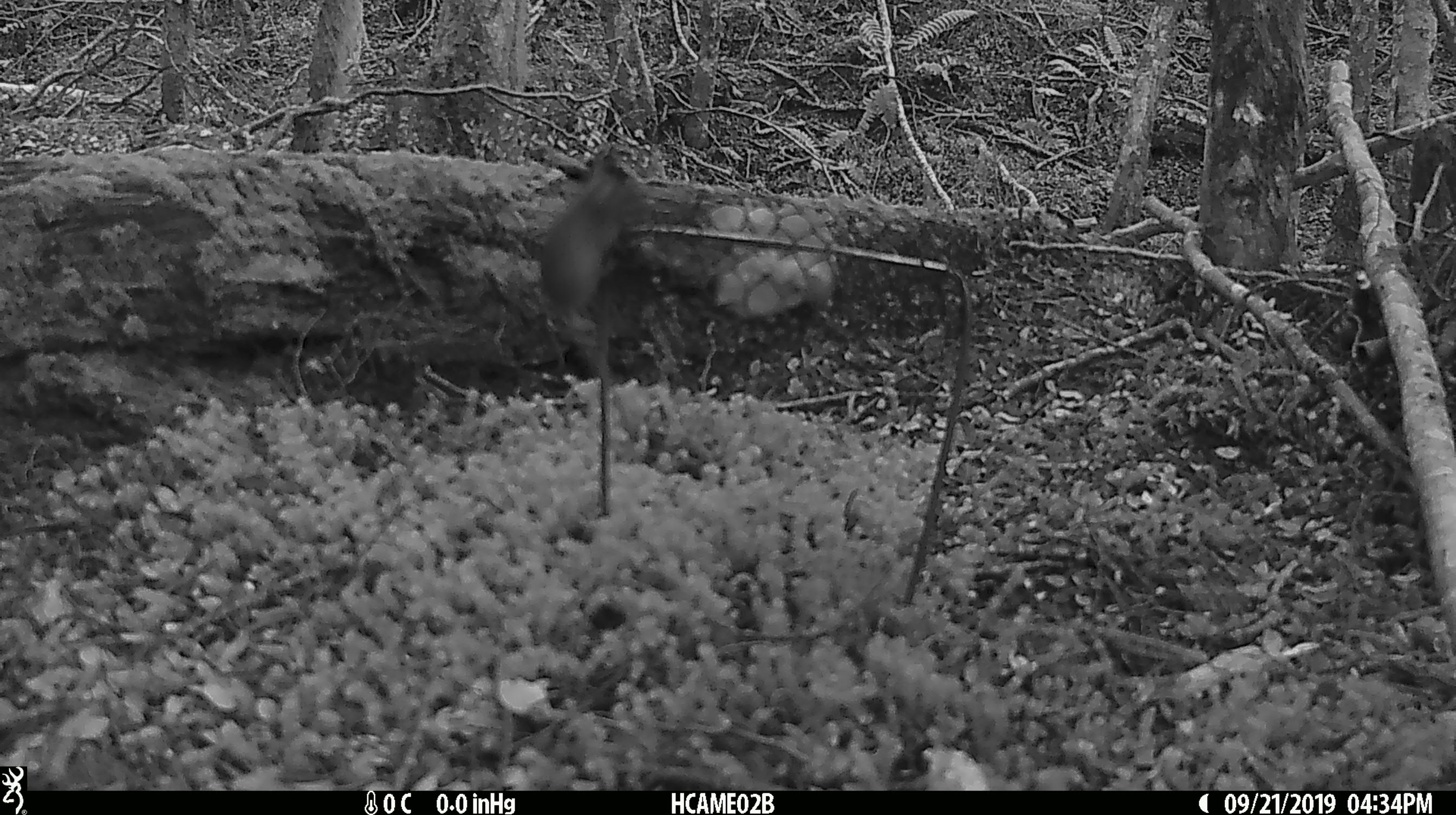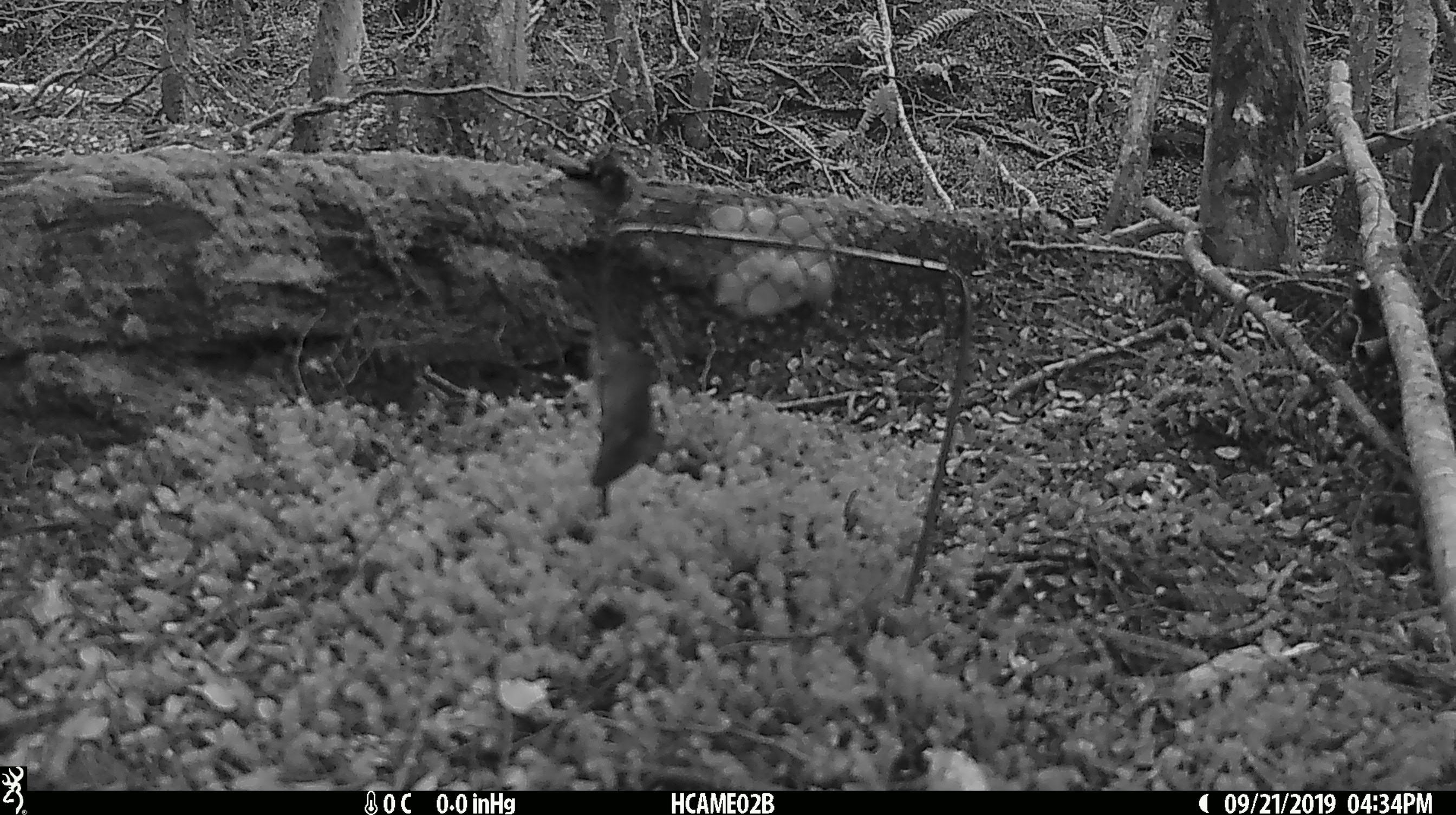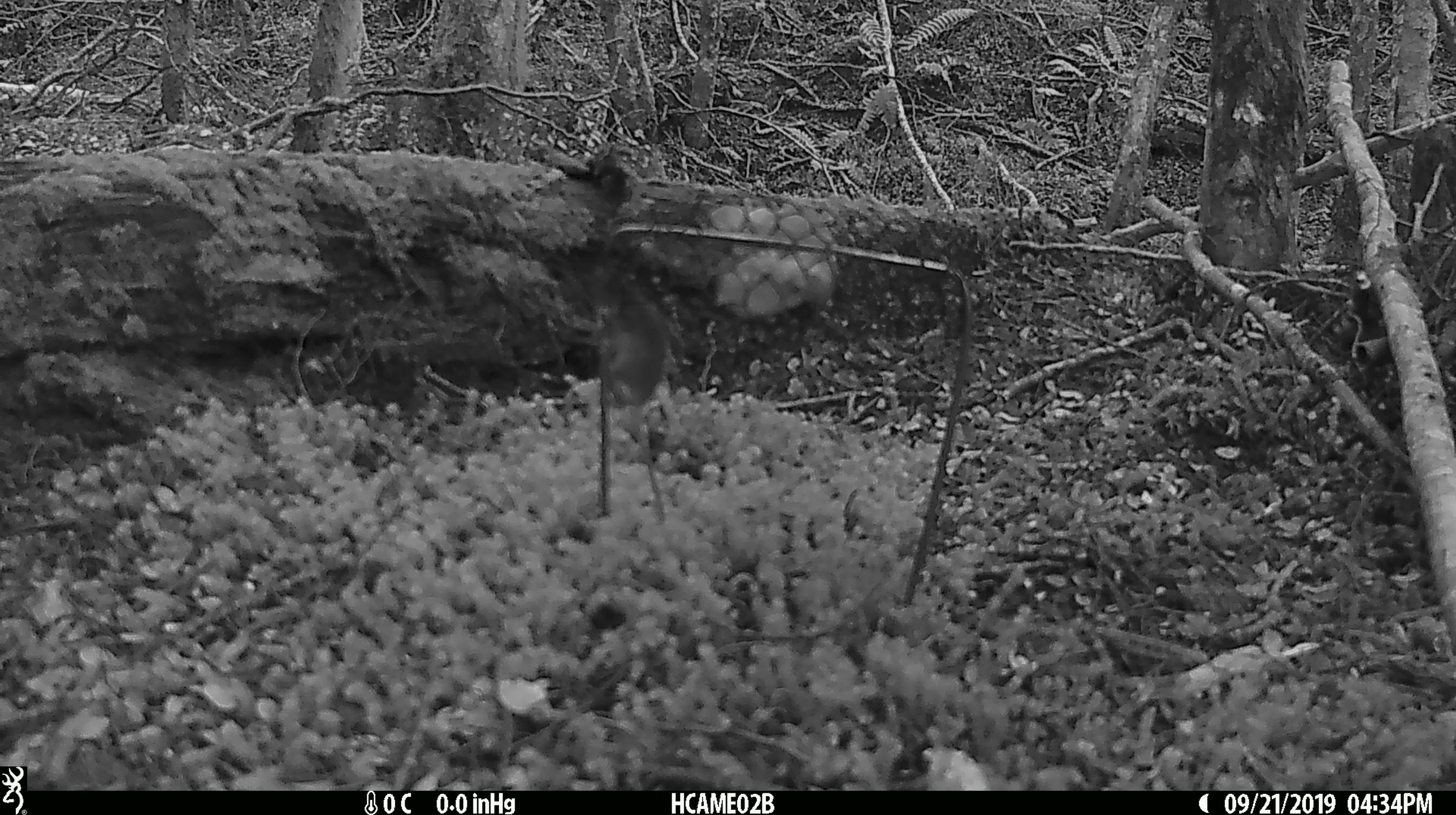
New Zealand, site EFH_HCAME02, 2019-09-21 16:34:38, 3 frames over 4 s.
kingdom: Animalia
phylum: Chordata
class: Mammalia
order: Rodentia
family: Muridae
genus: Mus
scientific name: Mus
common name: mouse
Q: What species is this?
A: Mouse (Mus).